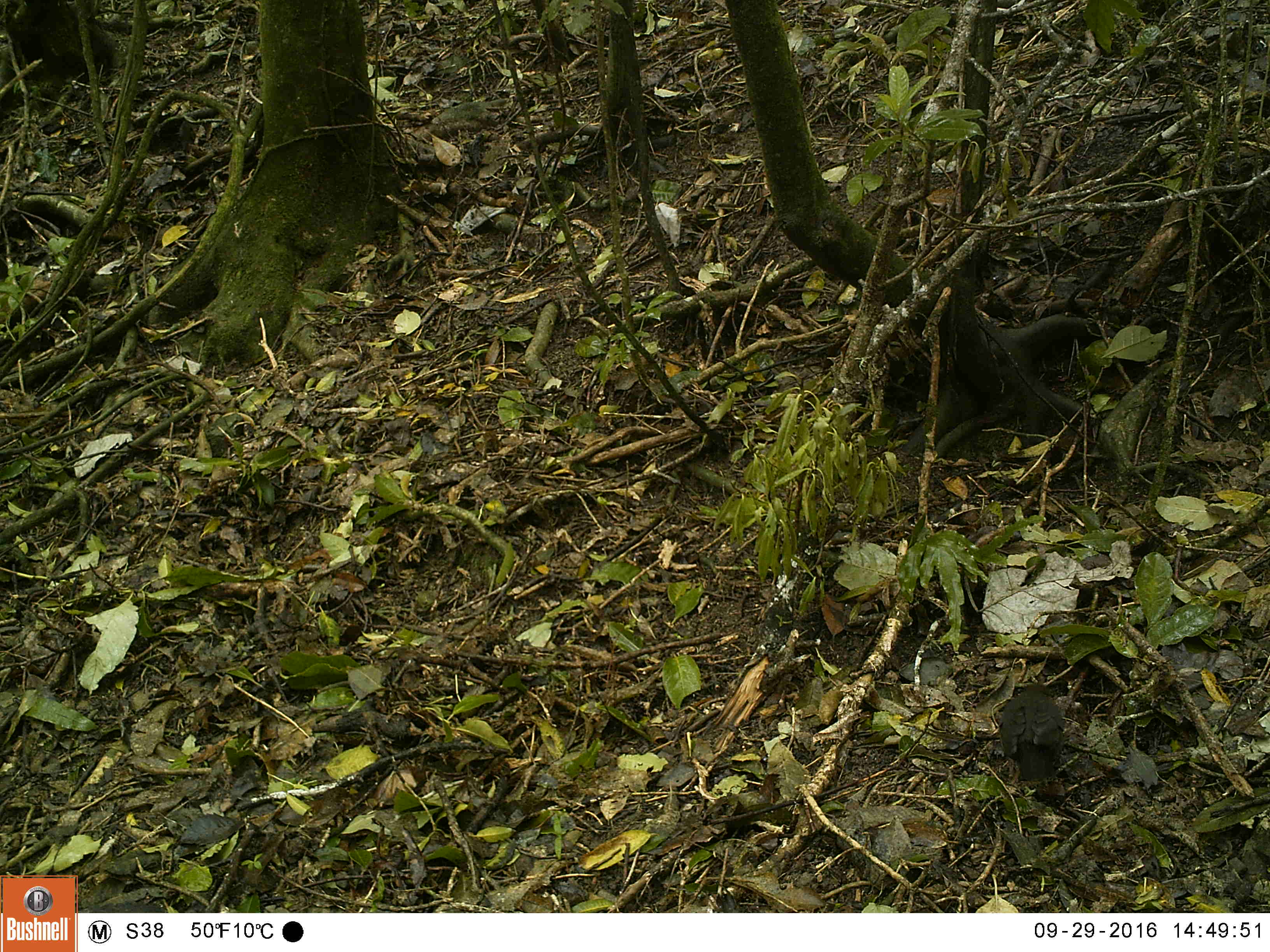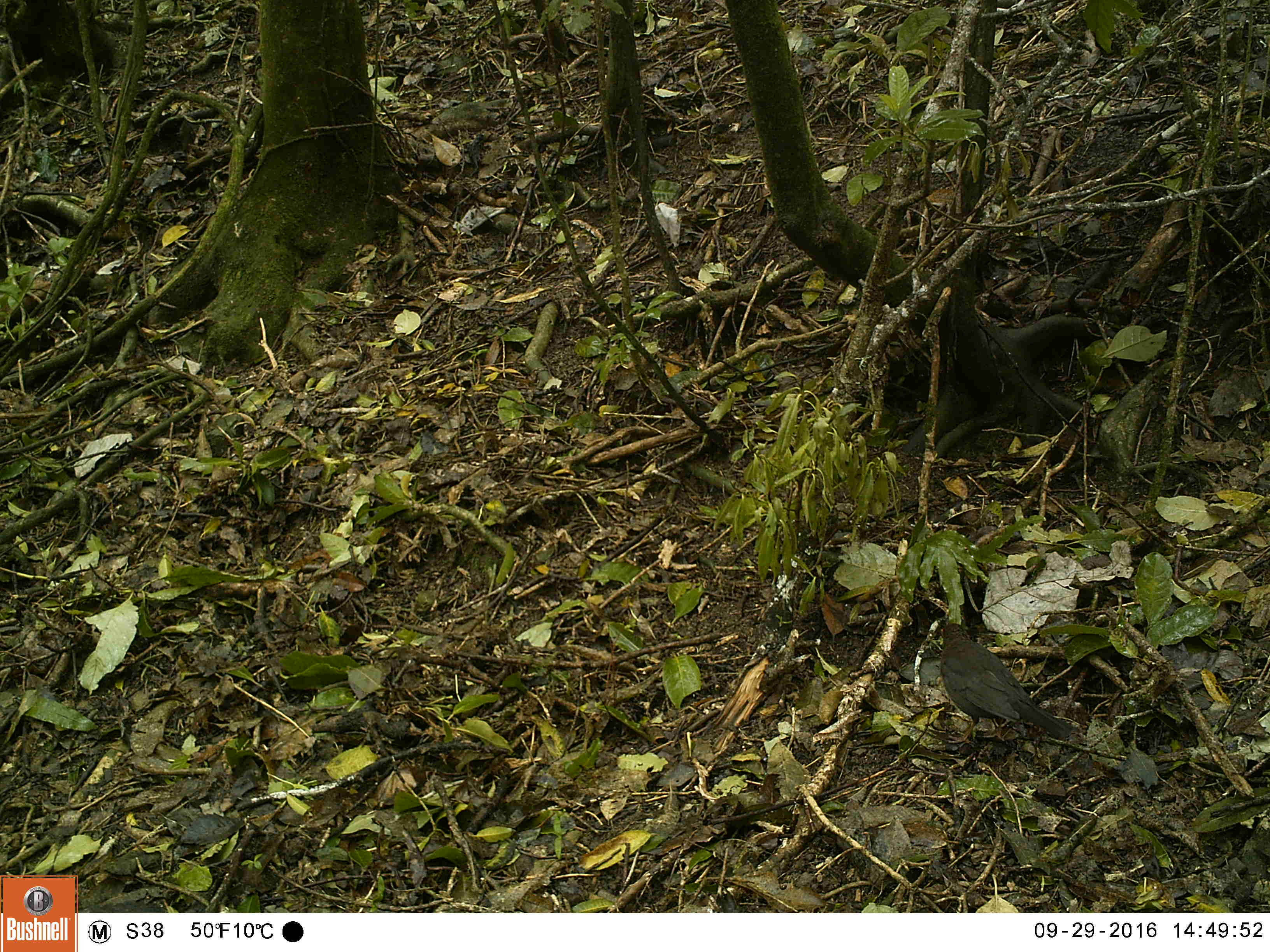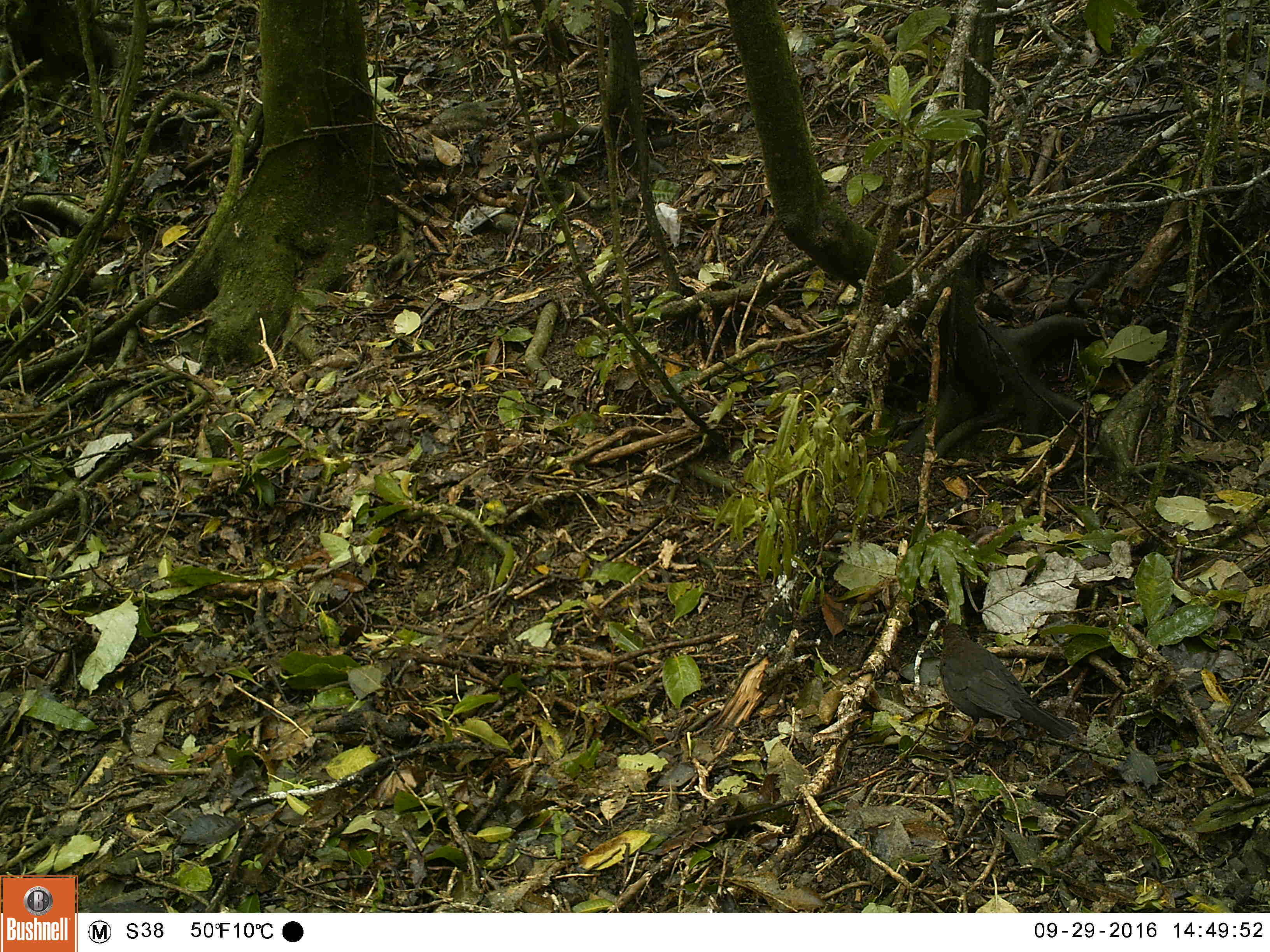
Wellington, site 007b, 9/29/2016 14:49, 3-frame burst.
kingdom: Animalia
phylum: Chordata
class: Aves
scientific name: Aves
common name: bird